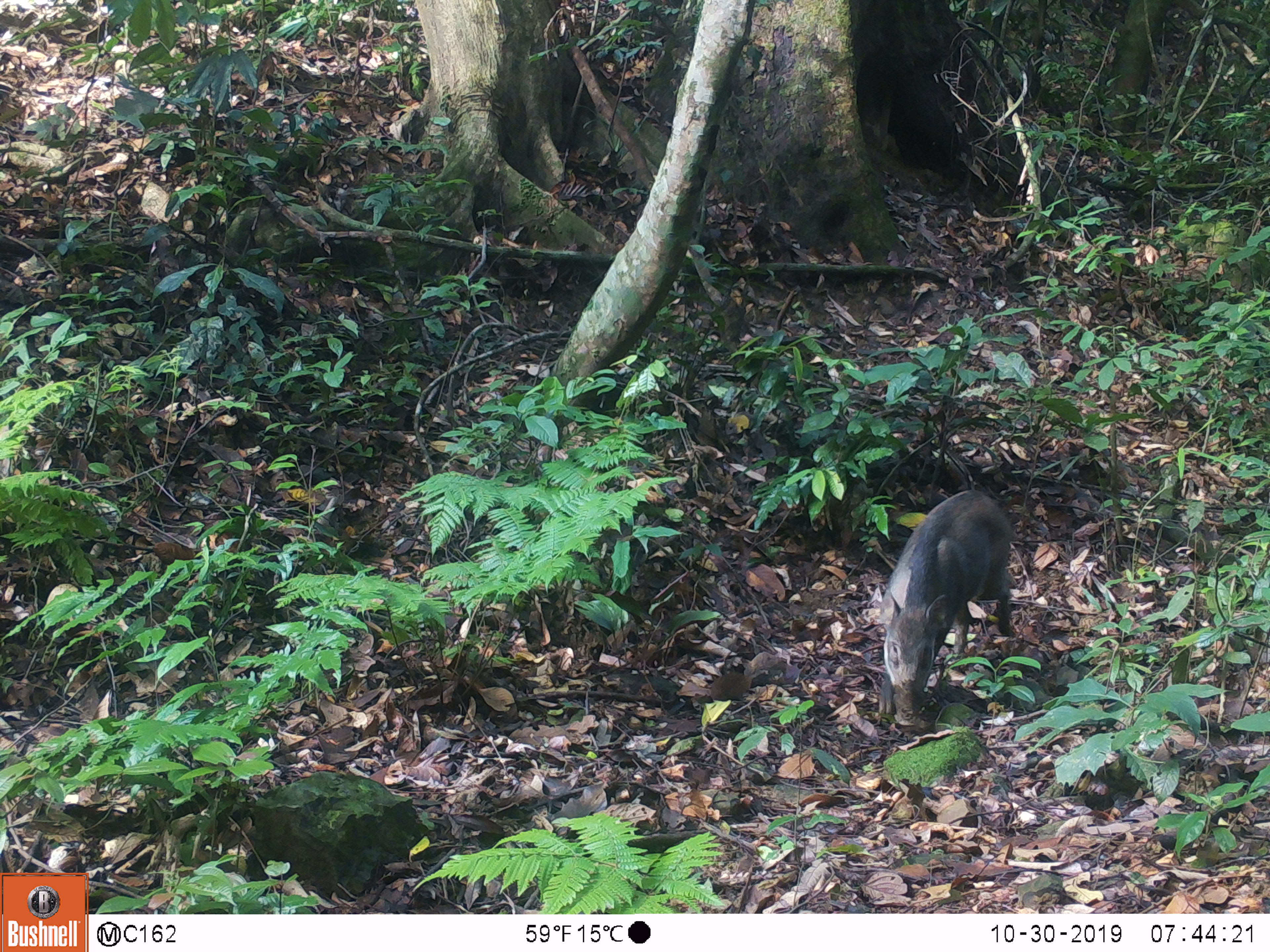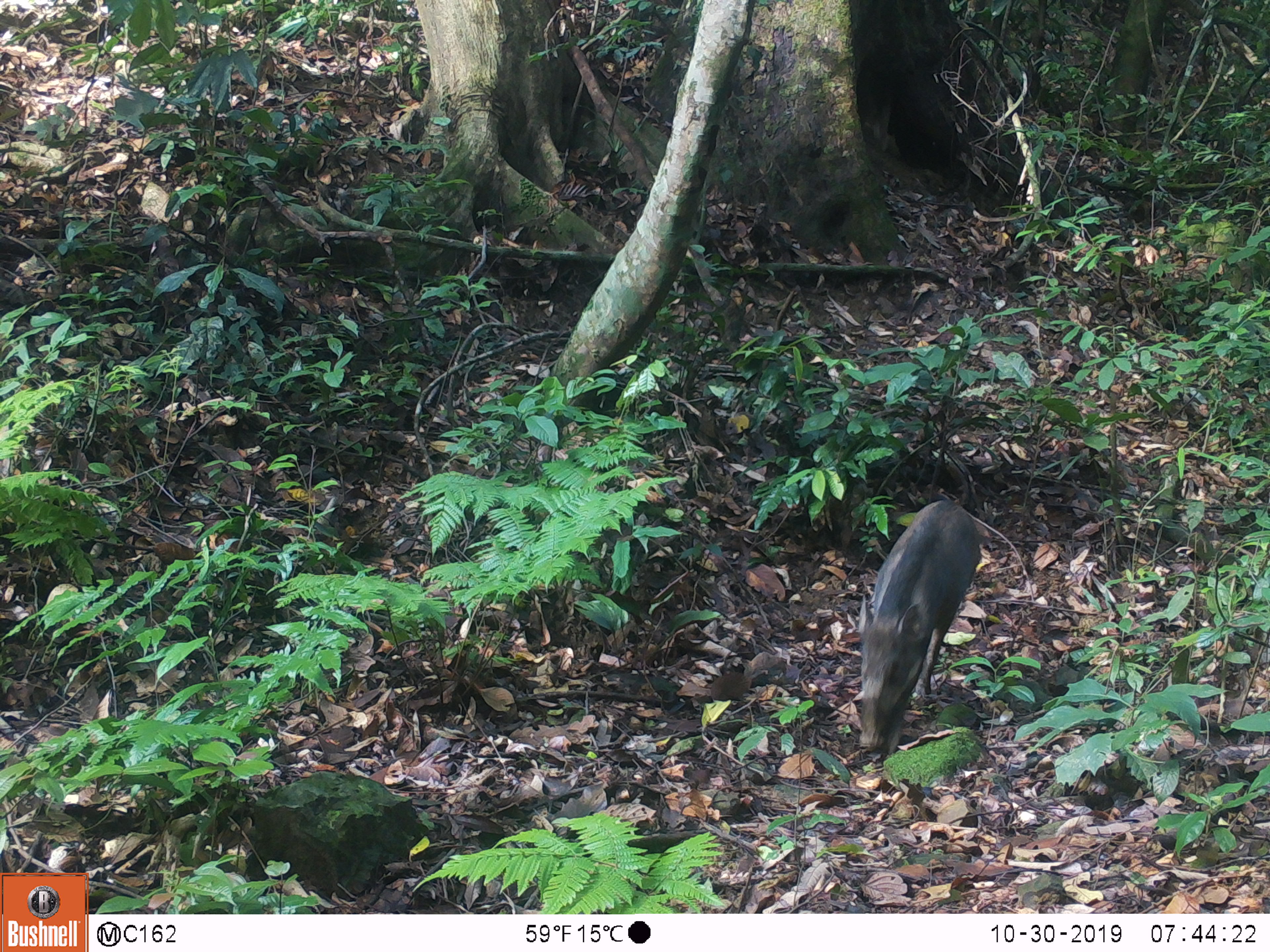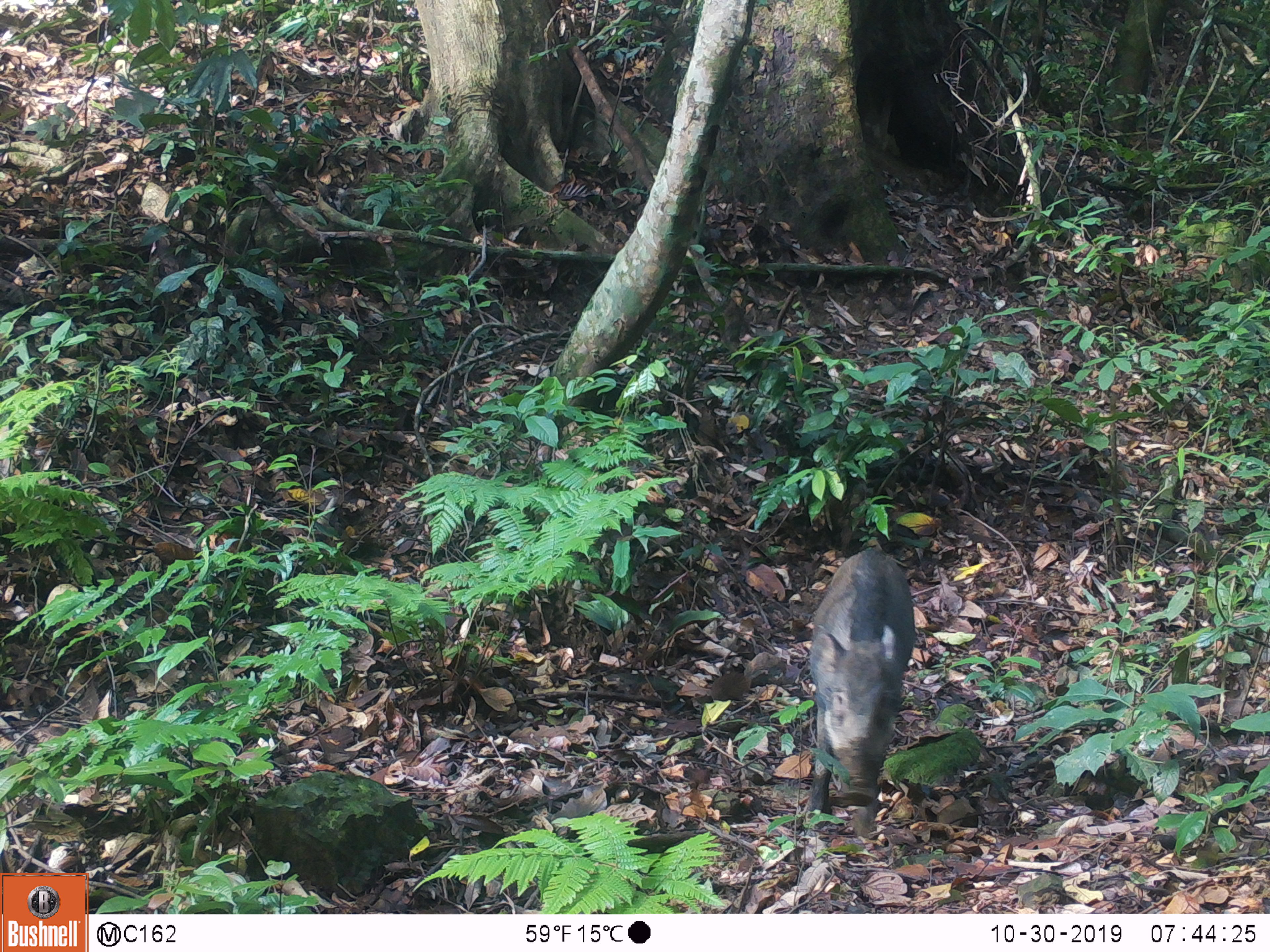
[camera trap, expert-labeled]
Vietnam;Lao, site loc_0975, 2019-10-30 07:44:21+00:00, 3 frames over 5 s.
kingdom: Animalia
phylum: Chordata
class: Mammalia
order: Artiodactyla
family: Suidae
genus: Sus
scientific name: Sus scrofa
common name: eurasian wild pig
Eurasian wild pig (Sus scrofa). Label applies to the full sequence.